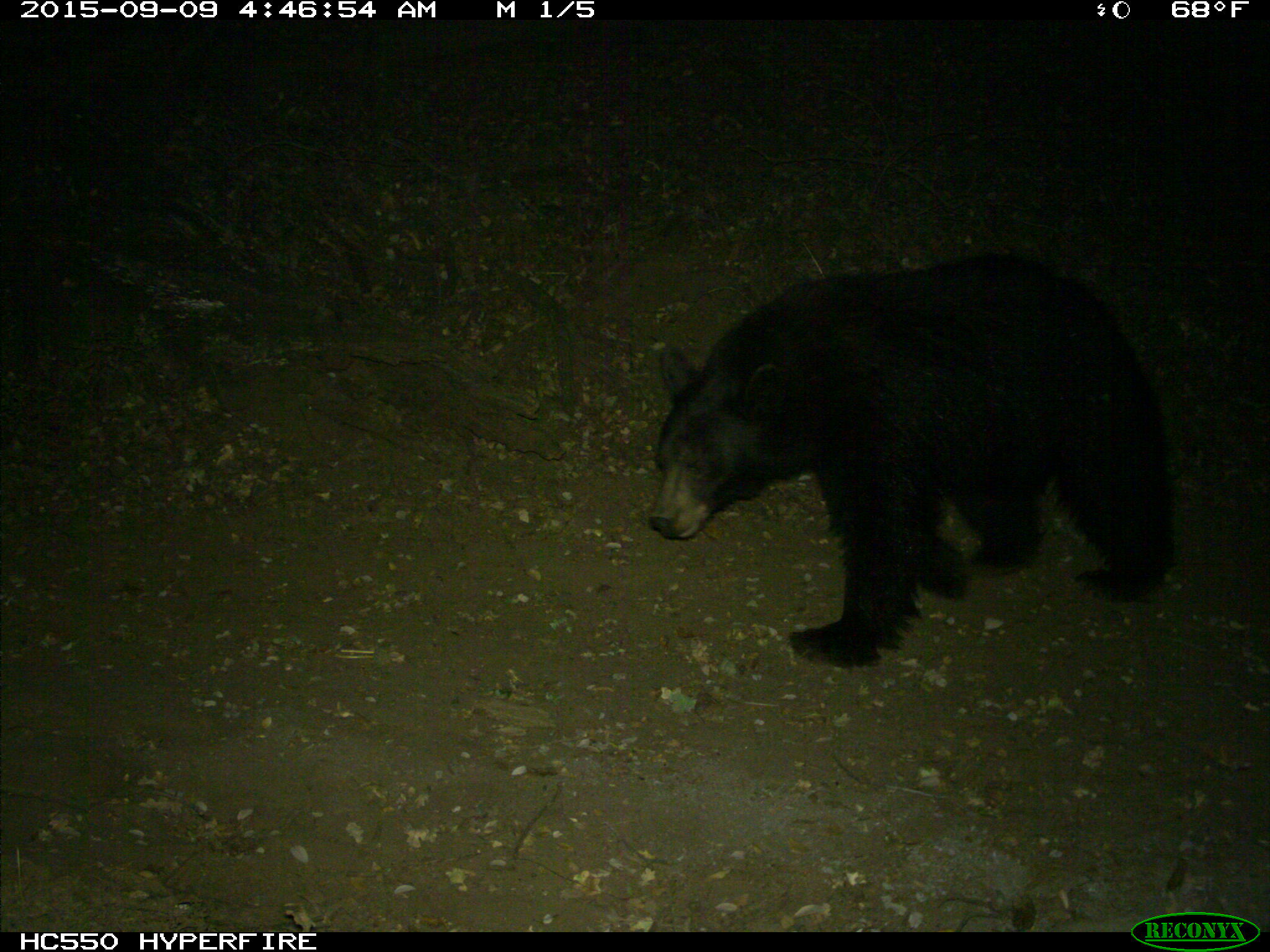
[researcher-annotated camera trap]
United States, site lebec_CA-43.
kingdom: Animalia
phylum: Chordata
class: Mammalia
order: Carnivora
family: Ursidae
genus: Ursus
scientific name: Ursus americanus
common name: american black bear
Ursus americanus (american black bear).